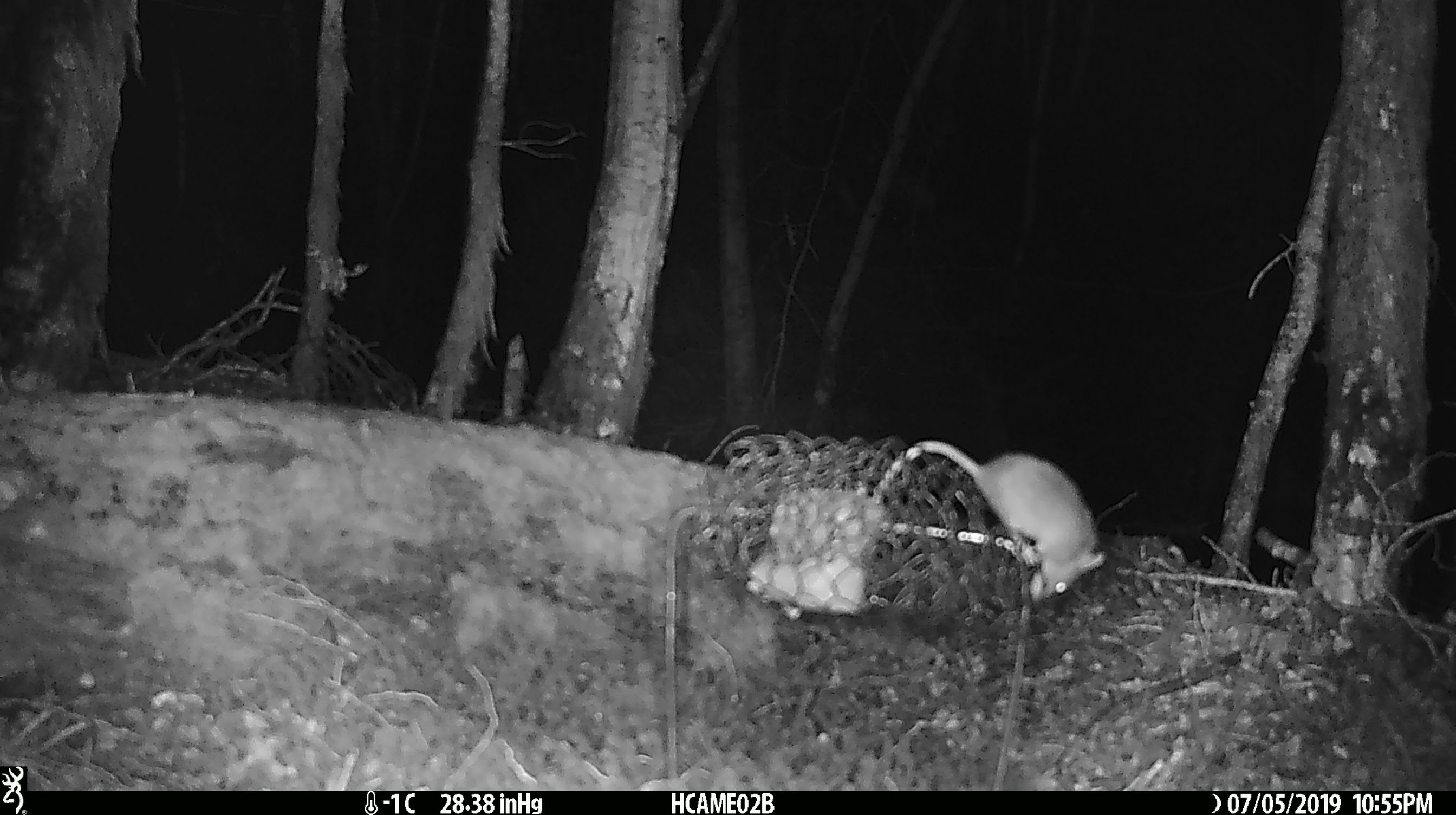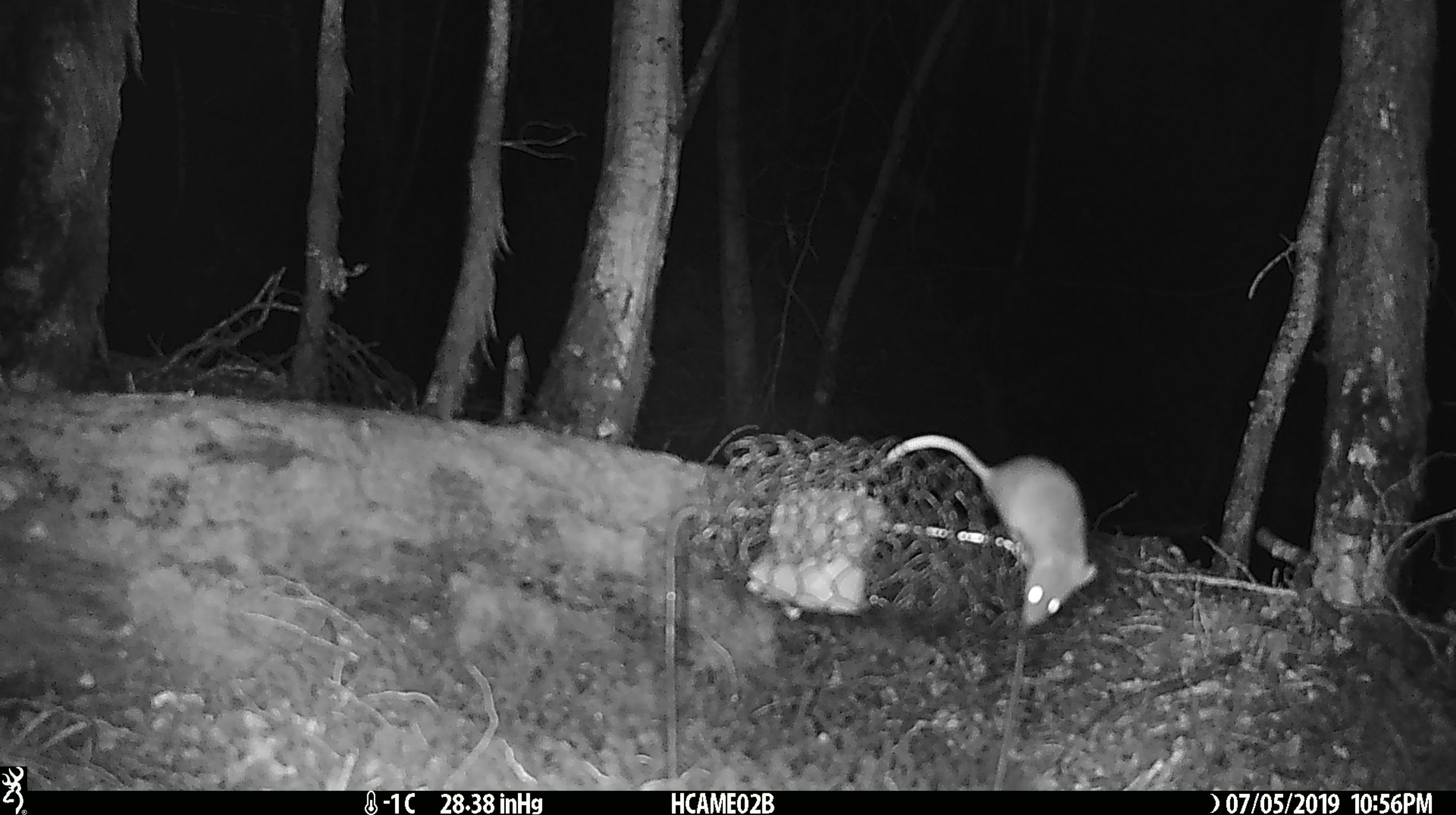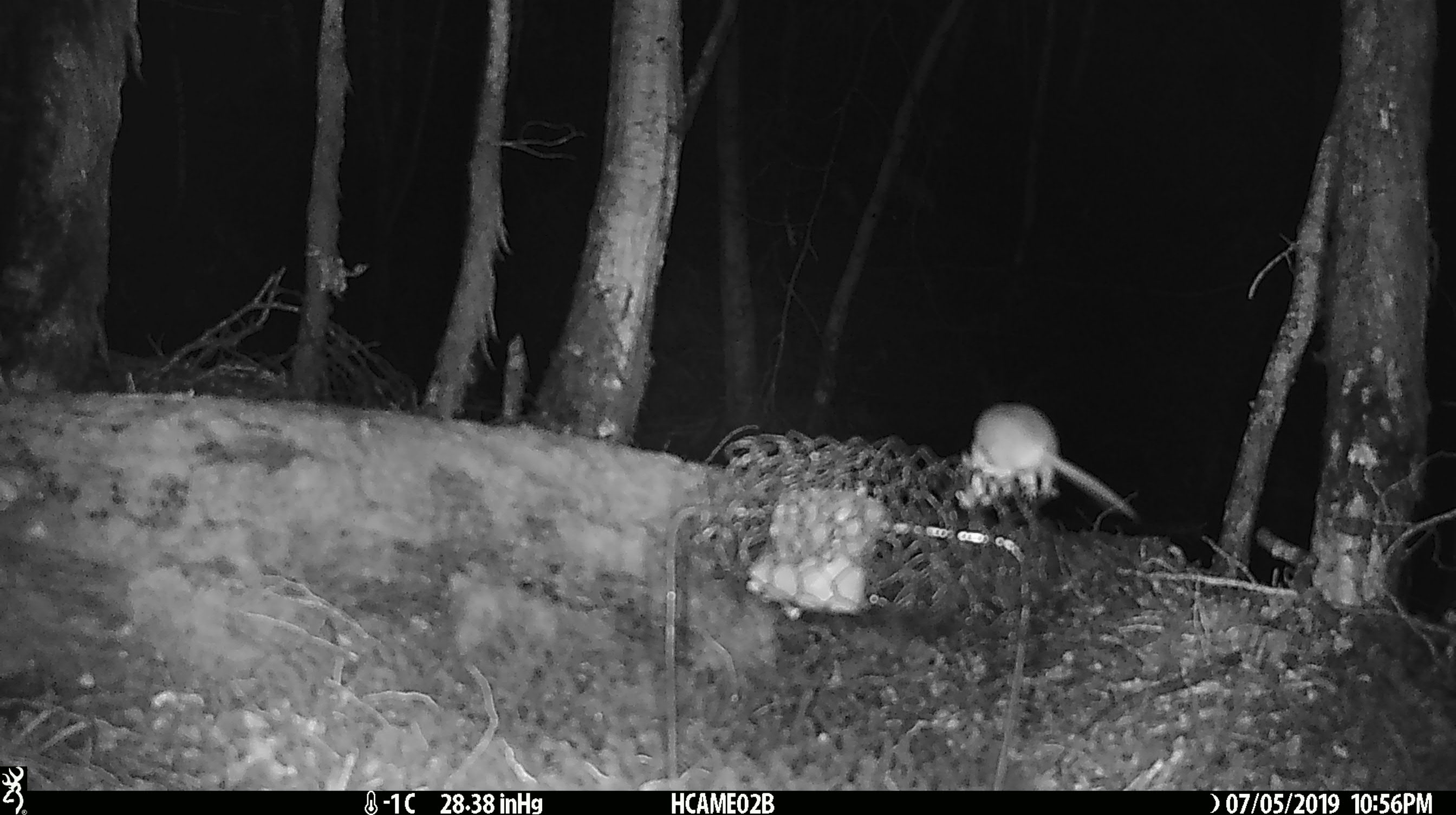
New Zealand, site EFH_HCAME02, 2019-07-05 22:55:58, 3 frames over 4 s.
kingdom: Animalia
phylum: Chordata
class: Mammalia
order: Rodentia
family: Muridae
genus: Mus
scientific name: Mus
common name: mouse